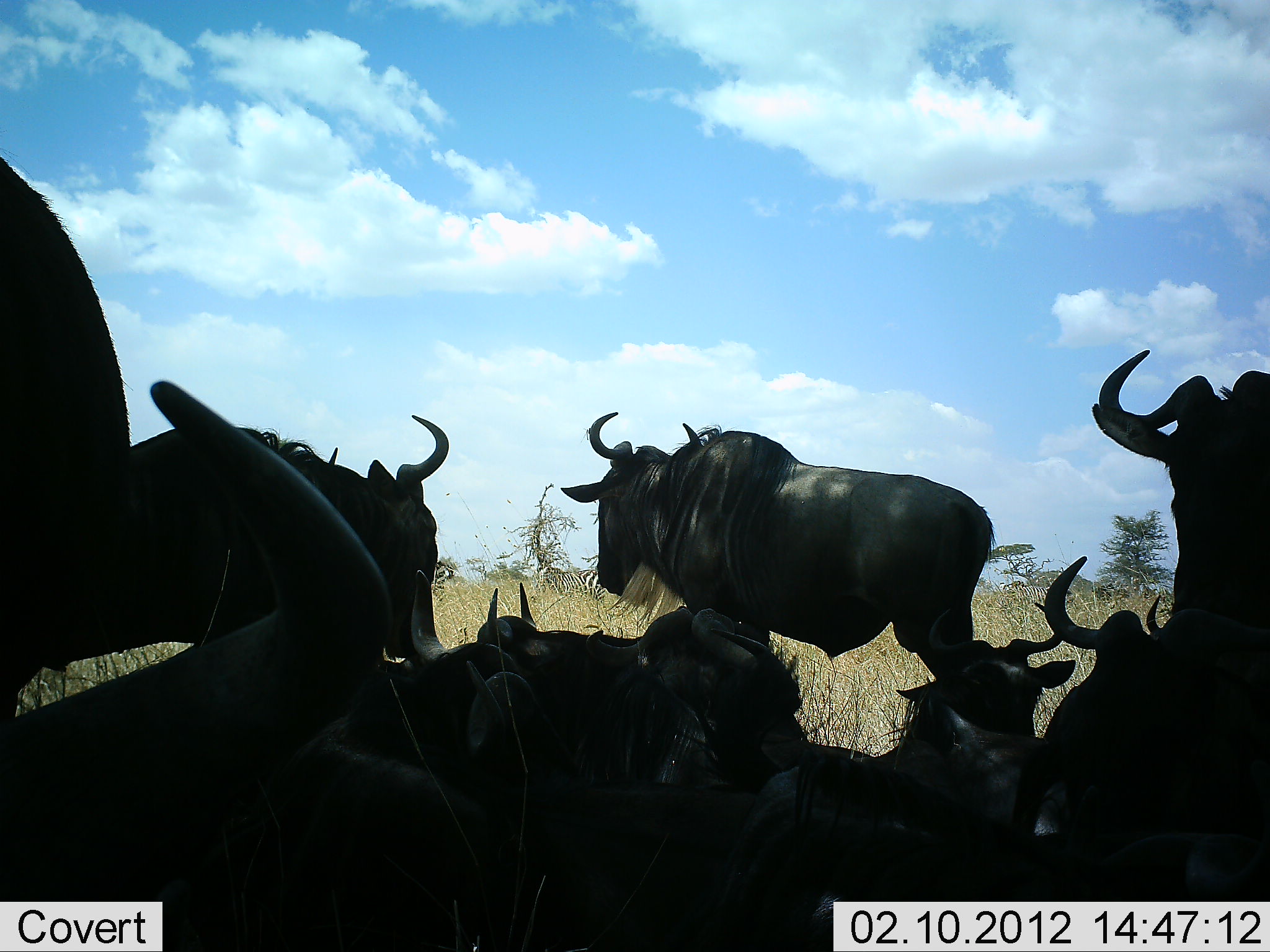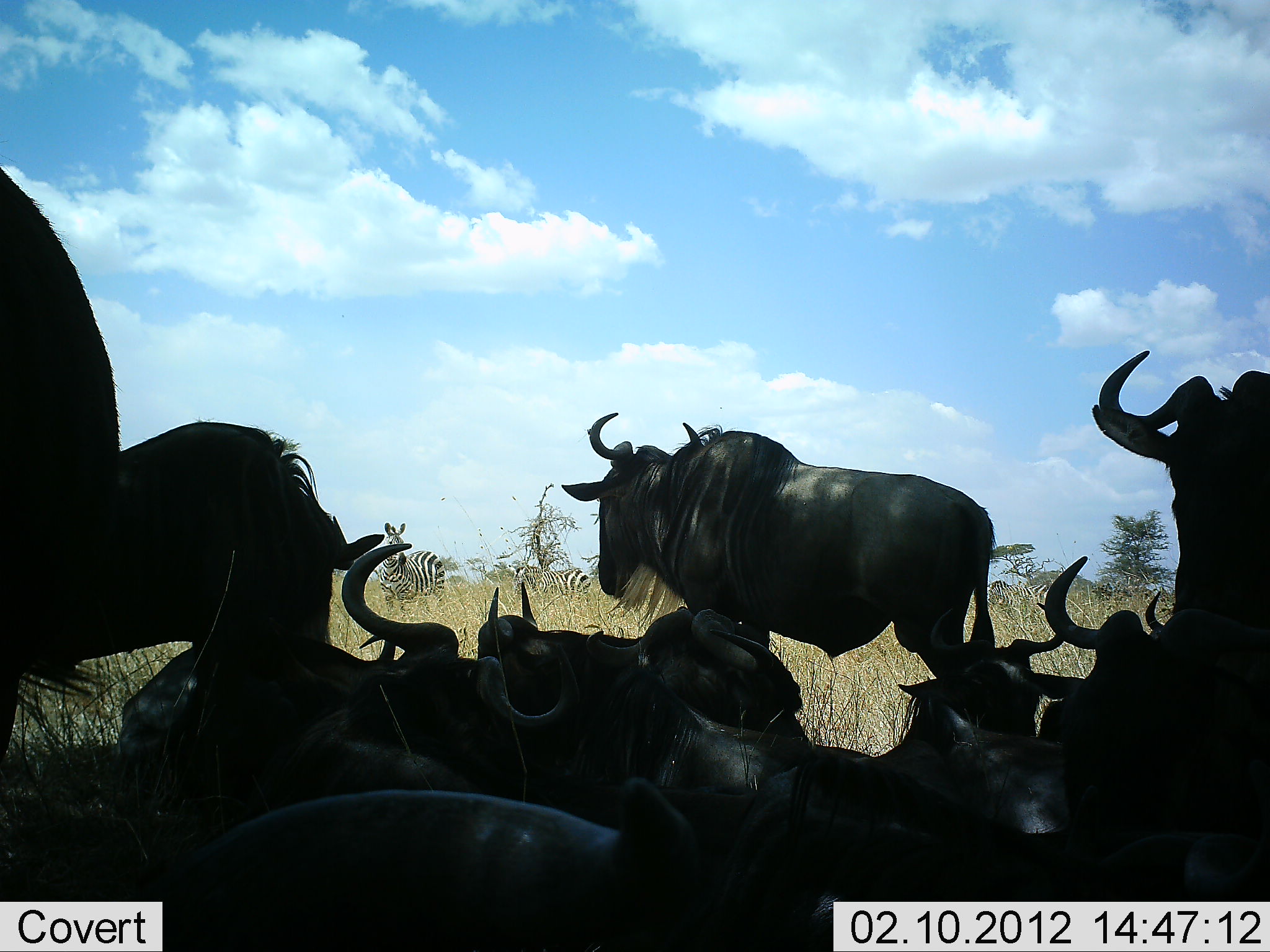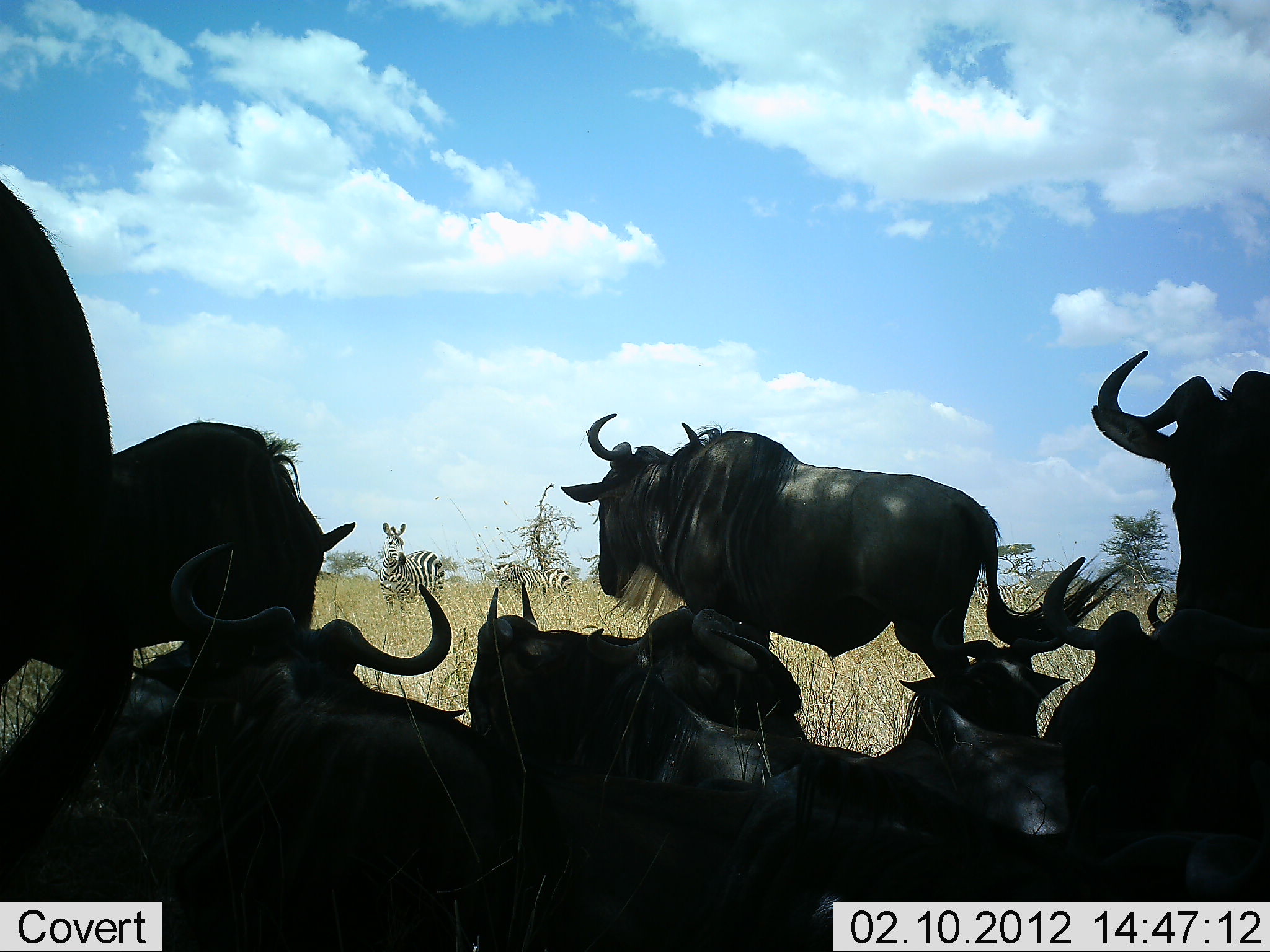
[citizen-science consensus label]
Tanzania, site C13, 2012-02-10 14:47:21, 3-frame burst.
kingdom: Animalia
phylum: Chordata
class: Mammalia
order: Artiodactyla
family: Bovidae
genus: Connochaetes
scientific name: Connochaetes taurinus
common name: blue wildebeest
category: wildebeest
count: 10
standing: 67%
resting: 100%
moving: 6%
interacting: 0%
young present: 0%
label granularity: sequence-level